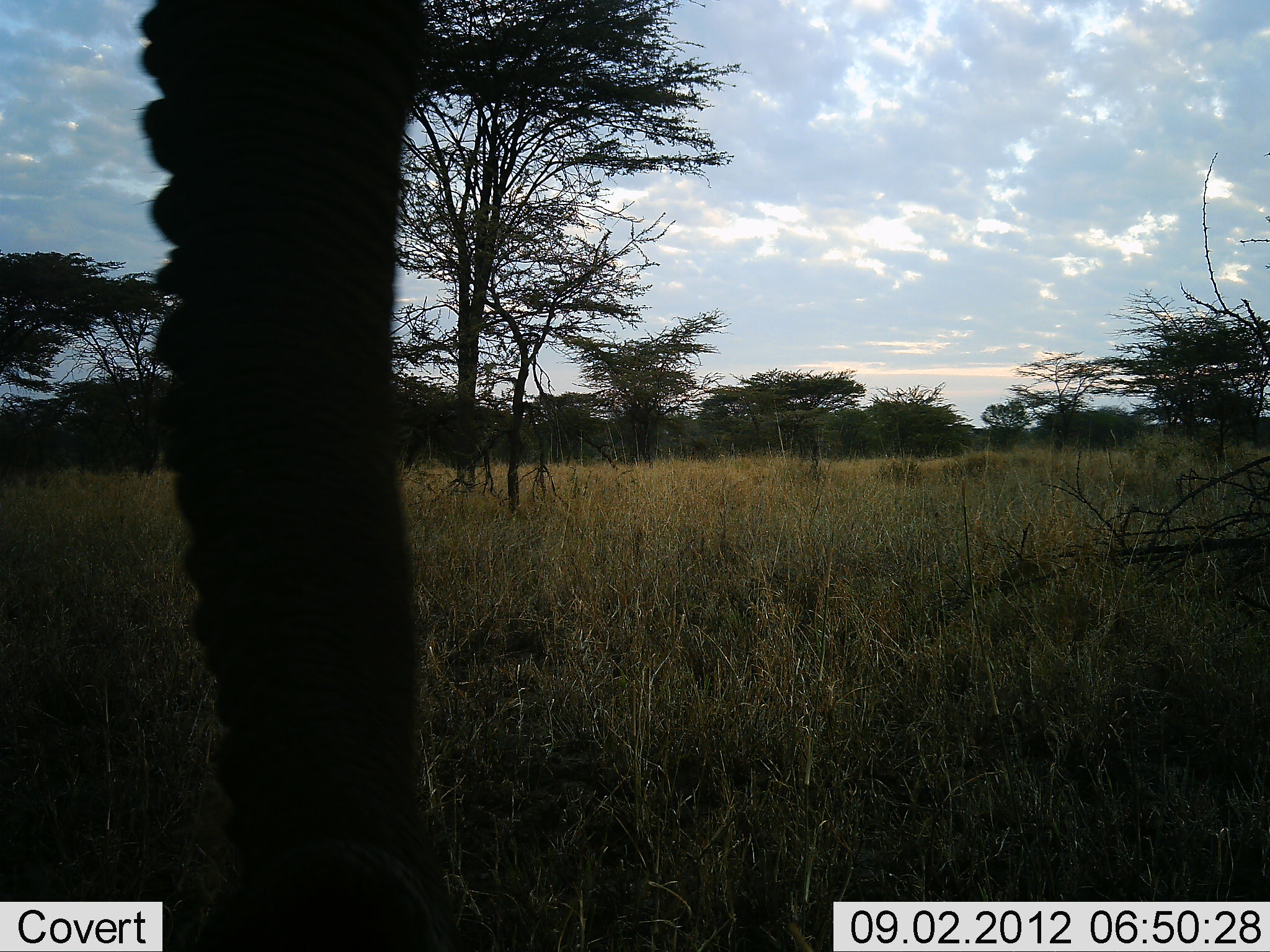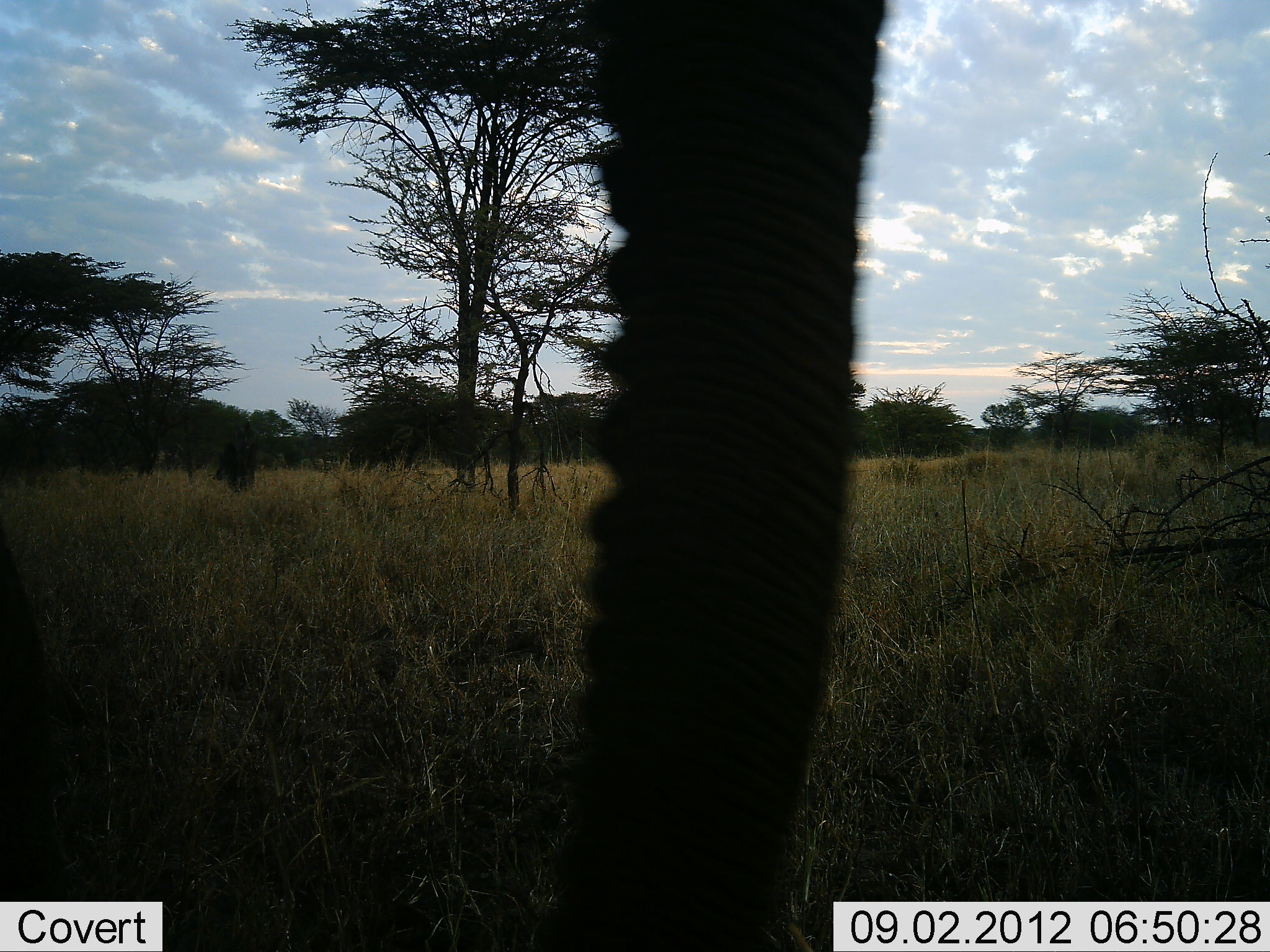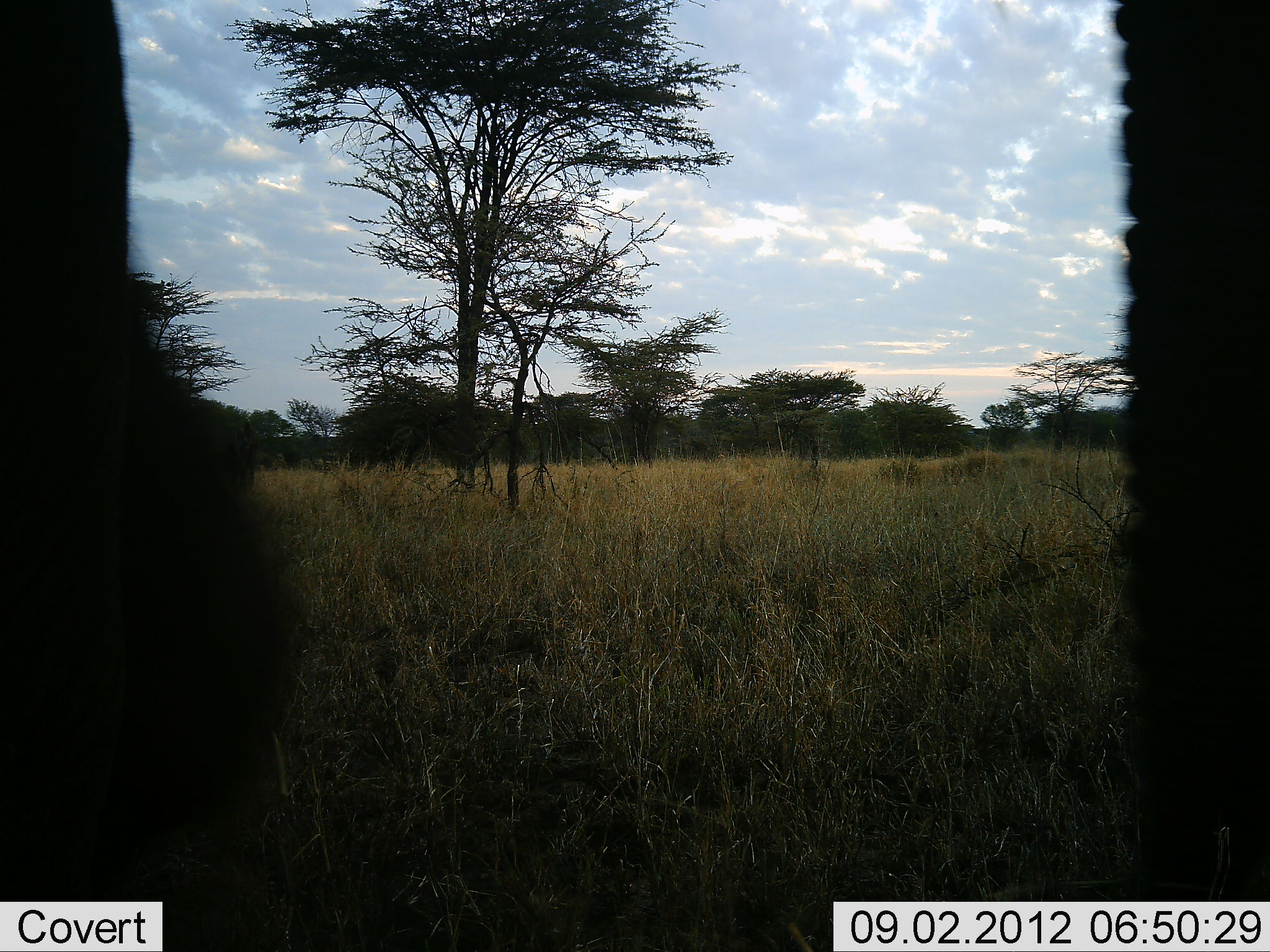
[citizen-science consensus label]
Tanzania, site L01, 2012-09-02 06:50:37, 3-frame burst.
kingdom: Animalia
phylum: Chordata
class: Mammalia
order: Proboscidea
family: Elephantidae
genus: Loxodonta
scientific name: Loxodonta africana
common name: african bush elephant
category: elephant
Elephant (african bush elephant) (Loxodonta africana), count 1. Behavior (volunteer vote fractions): standing 50%, resting 0%, moving 50%, interacting 0%. Young present (vote fraction): 0%. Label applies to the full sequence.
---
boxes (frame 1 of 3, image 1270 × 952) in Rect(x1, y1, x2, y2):
animal: Rect(138, 1, 464, 952)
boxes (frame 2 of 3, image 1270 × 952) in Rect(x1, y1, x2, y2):
animal: Rect(545, 0, 887, 951)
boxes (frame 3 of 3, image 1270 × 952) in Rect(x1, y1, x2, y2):
animal: Rect(0, 1, 308, 952); Rect(1108, 0, 1270, 902)